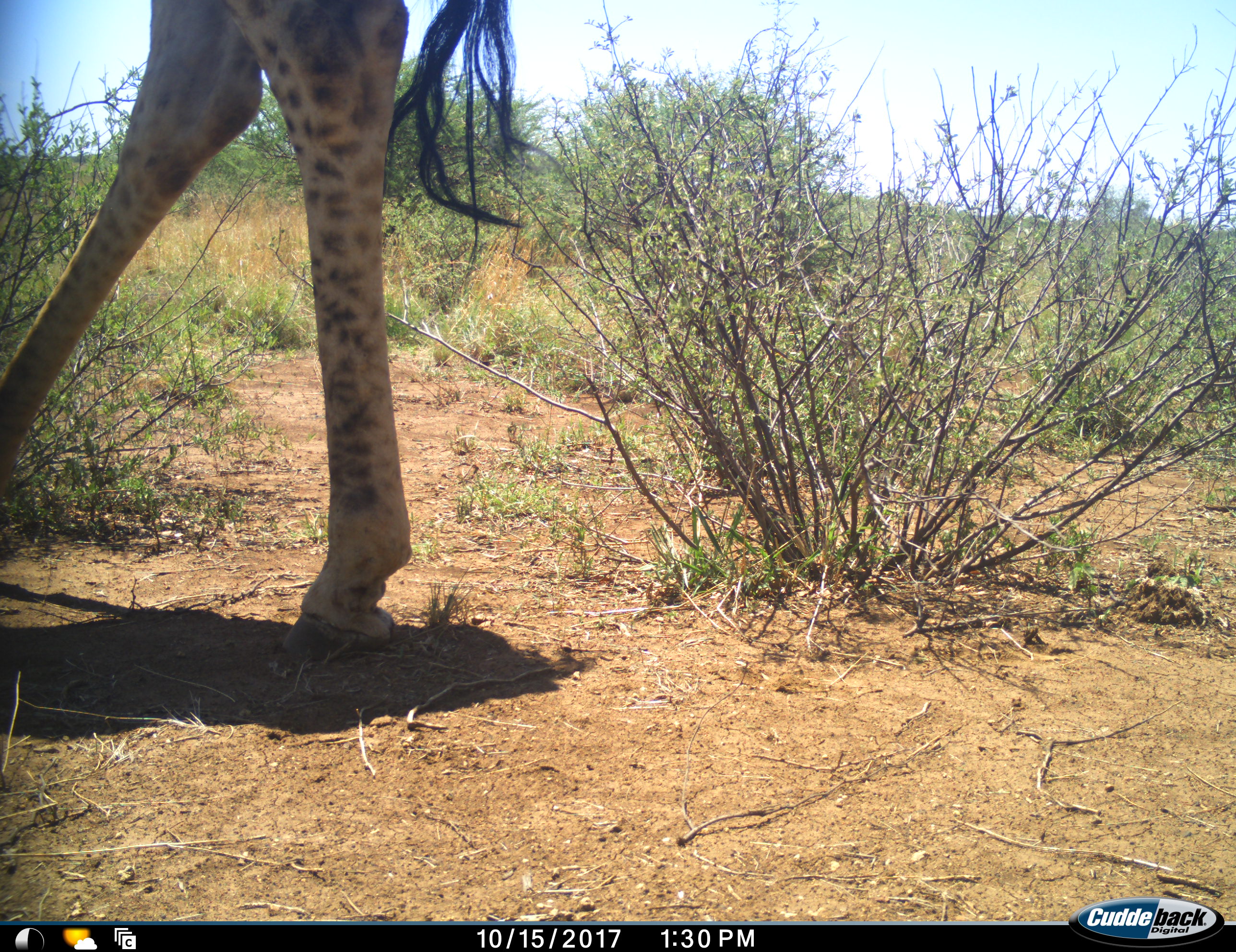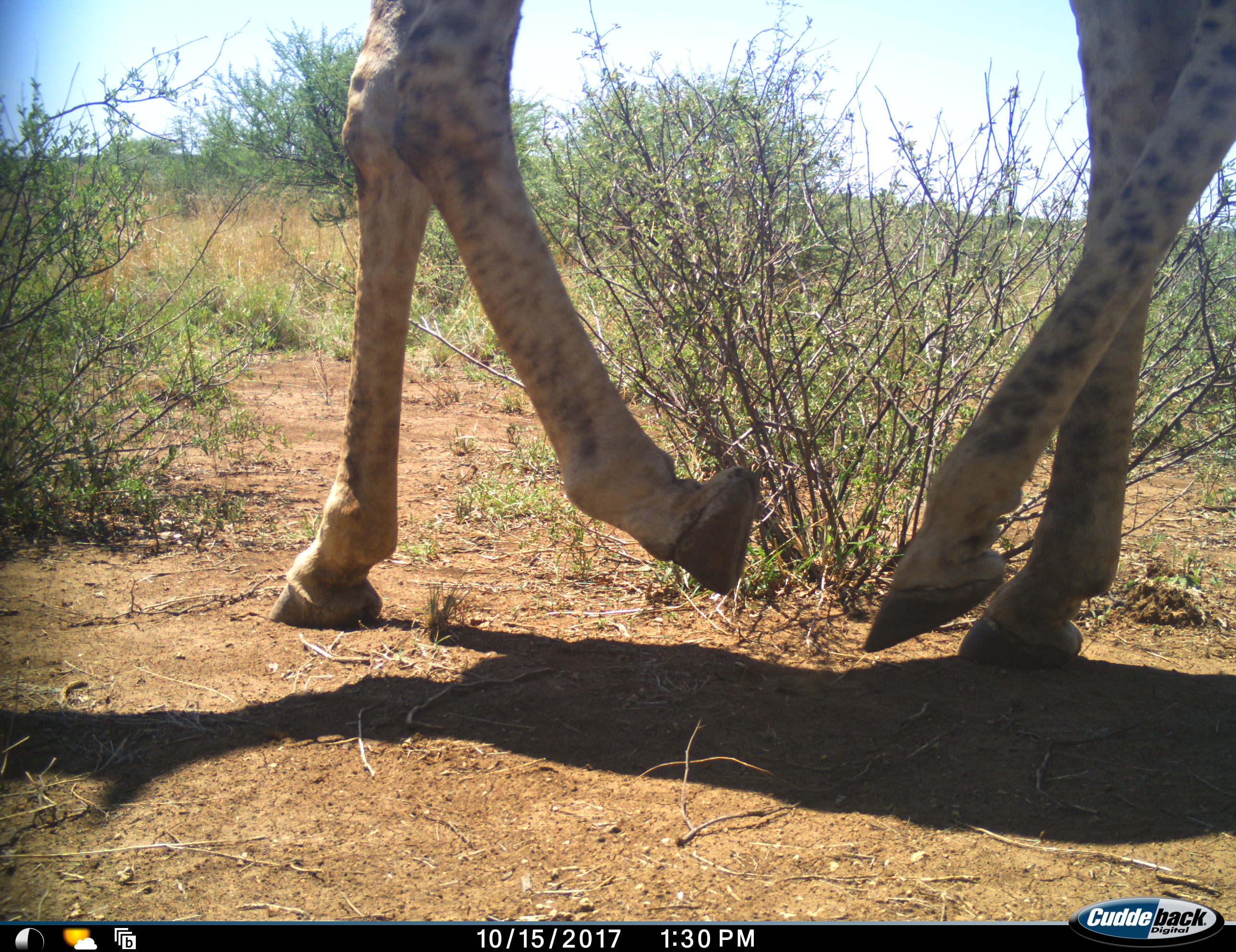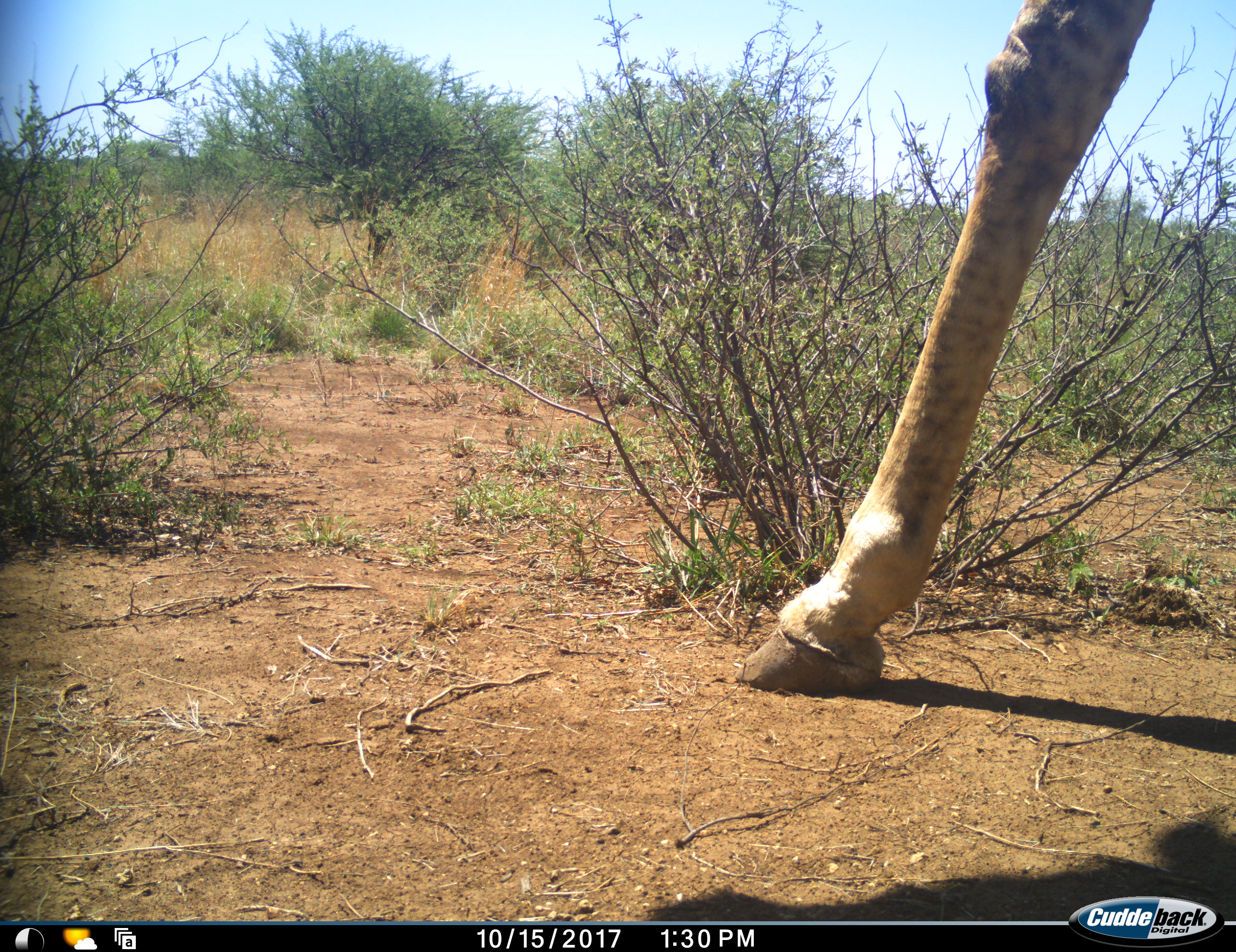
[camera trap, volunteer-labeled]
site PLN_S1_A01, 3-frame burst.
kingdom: Animalia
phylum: Chordata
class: Mammalia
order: Artiodactyla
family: Giraffidae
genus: Giraffa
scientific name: Giraffa camelopardalis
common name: giraffe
Giraffe (Giraffa camelopardalis), count 1. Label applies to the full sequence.